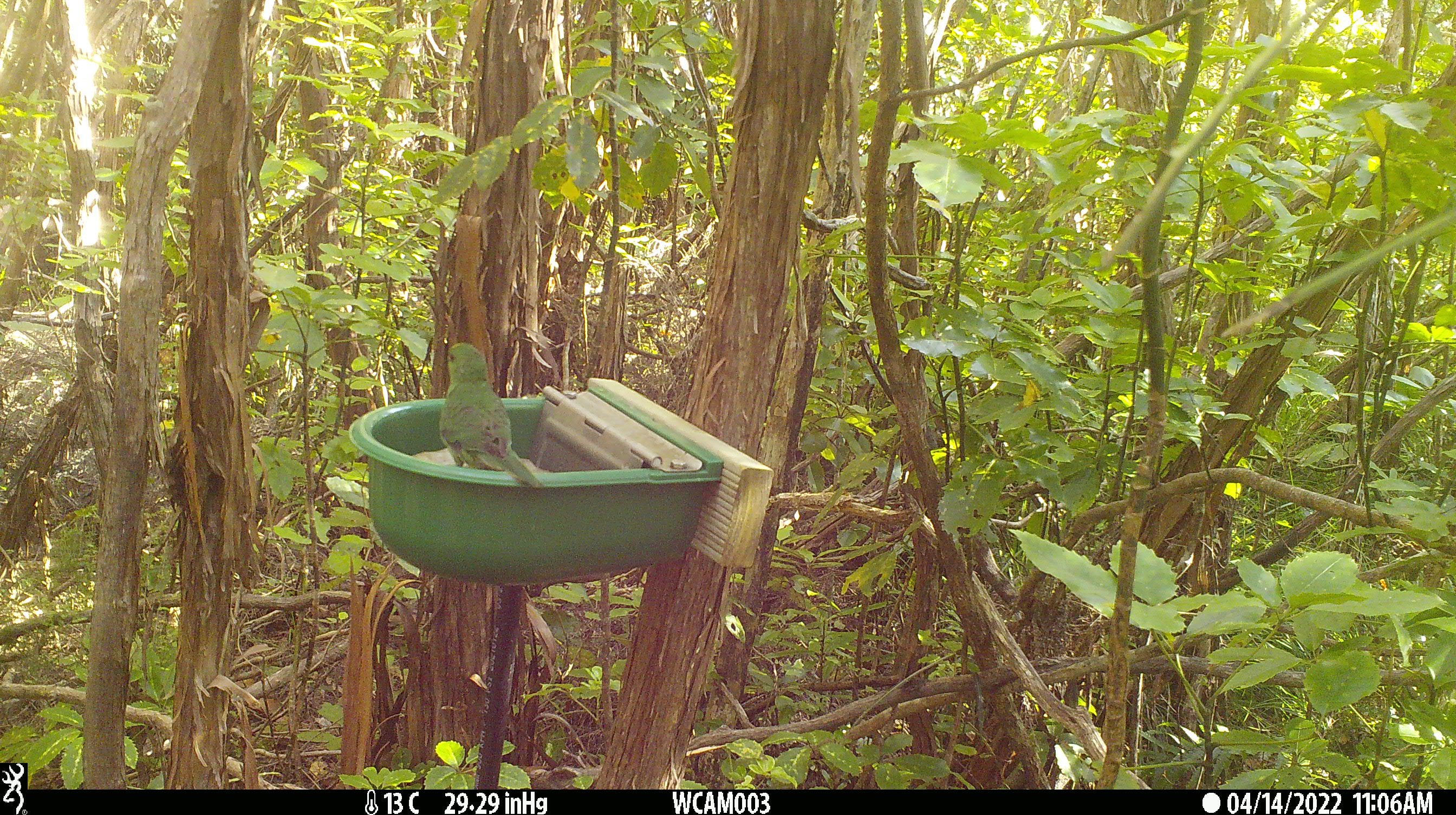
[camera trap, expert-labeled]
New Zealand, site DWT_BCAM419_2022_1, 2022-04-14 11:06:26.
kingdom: Animalia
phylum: Chordata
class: Aves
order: Psittaciformes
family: Psittaculidae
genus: Cyanoramphus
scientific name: Cyanoramphus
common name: parakeet